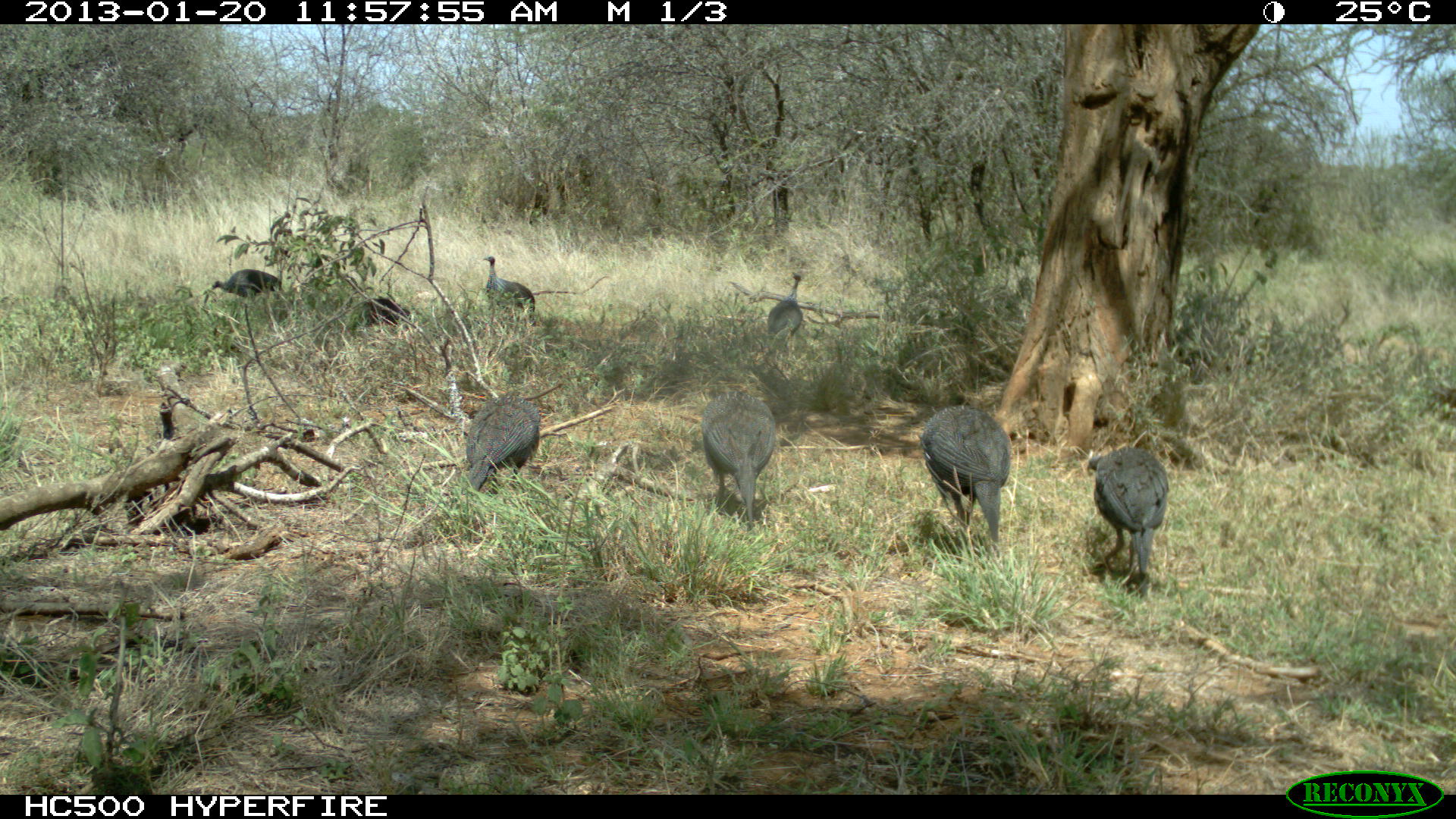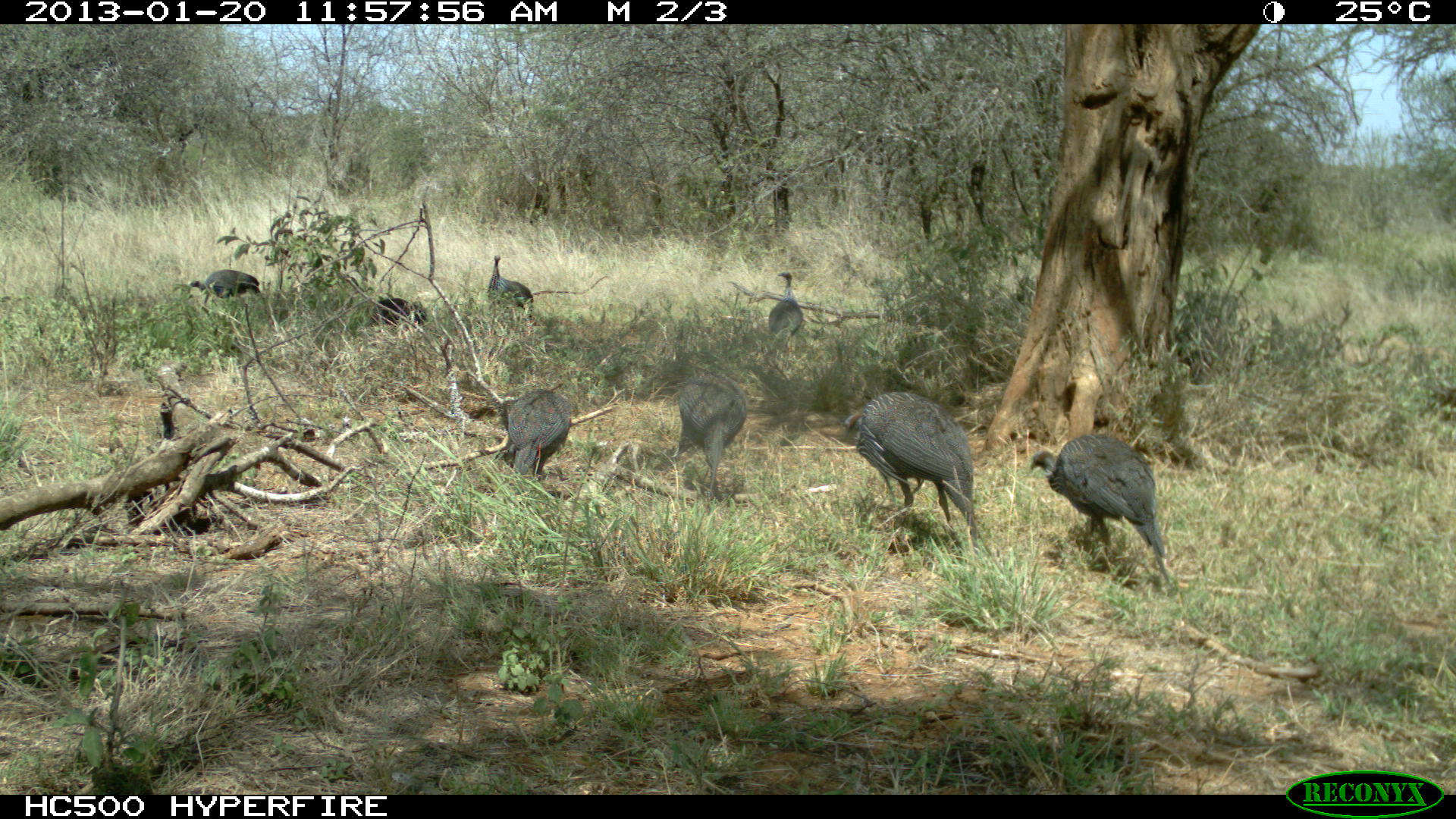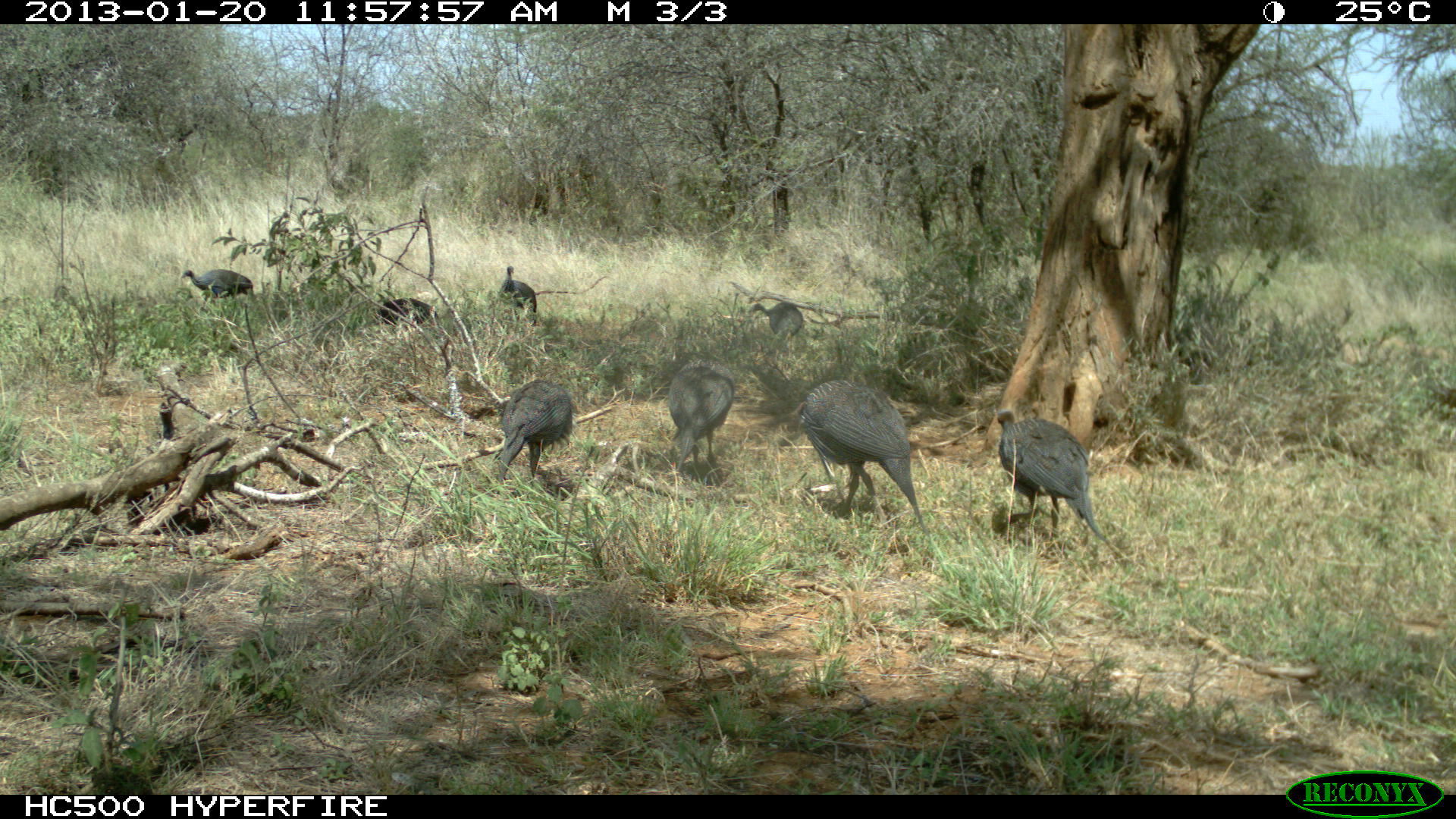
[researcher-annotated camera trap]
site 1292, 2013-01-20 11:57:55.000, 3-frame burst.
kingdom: Animalia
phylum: Chordata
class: Aves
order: Galliformes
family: Numididae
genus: Acryllium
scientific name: Acryllium vulturinum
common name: vulturine guineafowl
Acryllium vulturinum (vulturine guineafowl), count 8.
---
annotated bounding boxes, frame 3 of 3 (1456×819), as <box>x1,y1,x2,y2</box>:
acryllium vulturinum: <box>798,380,930,536</box>; <box>994,408,1126,560</box>; <box>493,379,572,484</box>; <box>667,360,735,473</box>; <box>181,268,253,304</box>; <box>500,266,538,326</box>; <box>749,302,803,338</box>; <box>374,299,438,325</box>